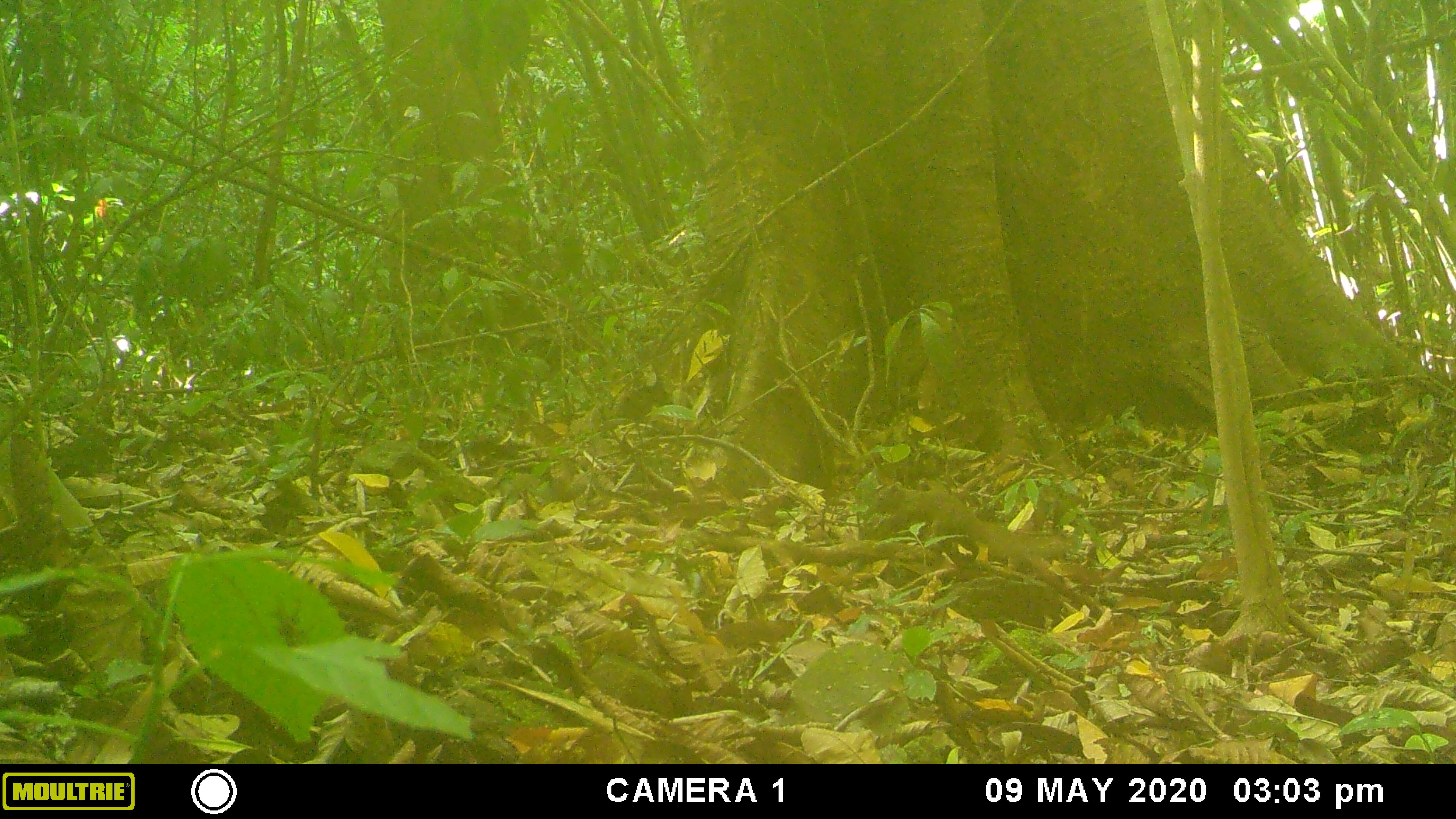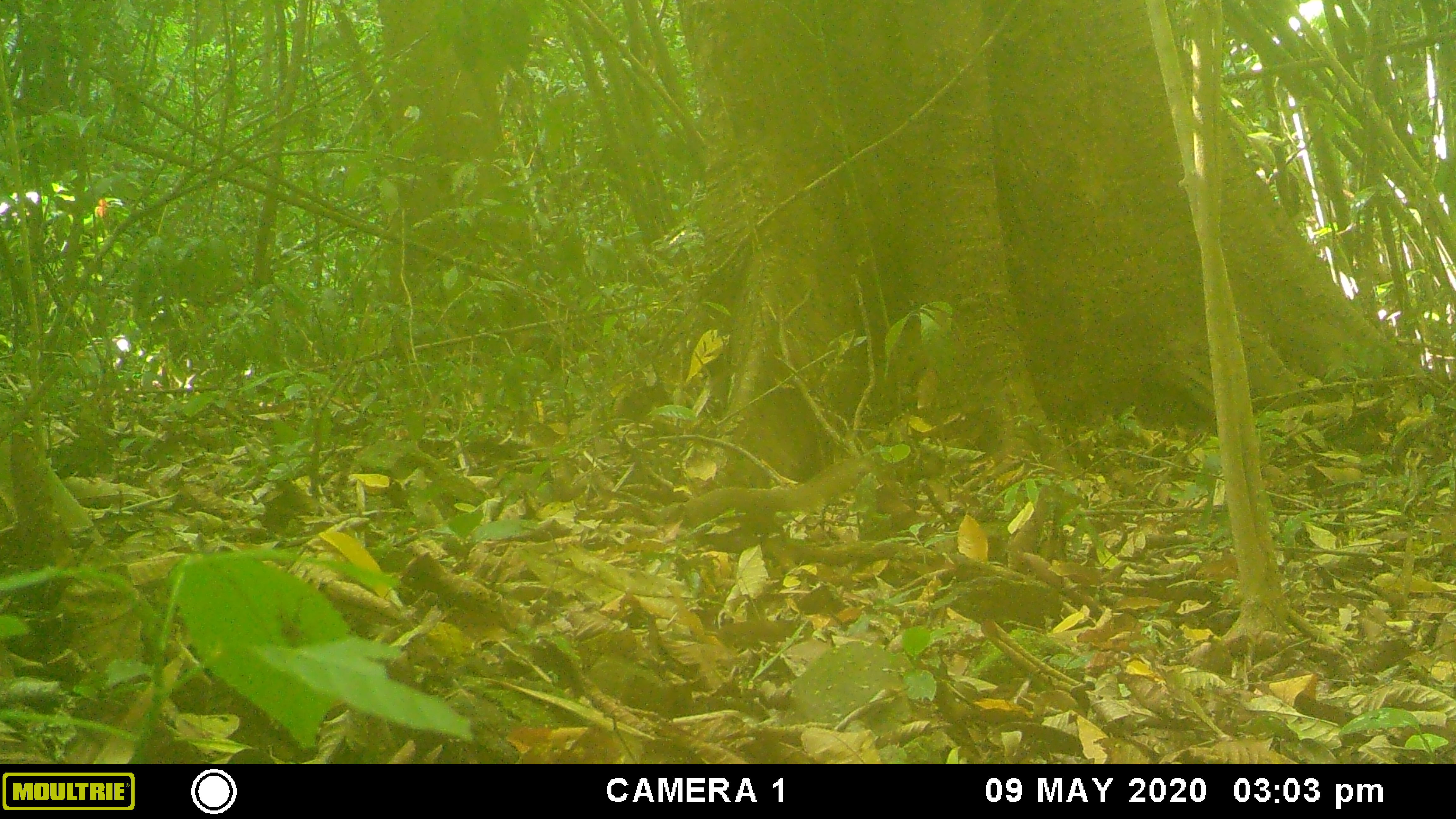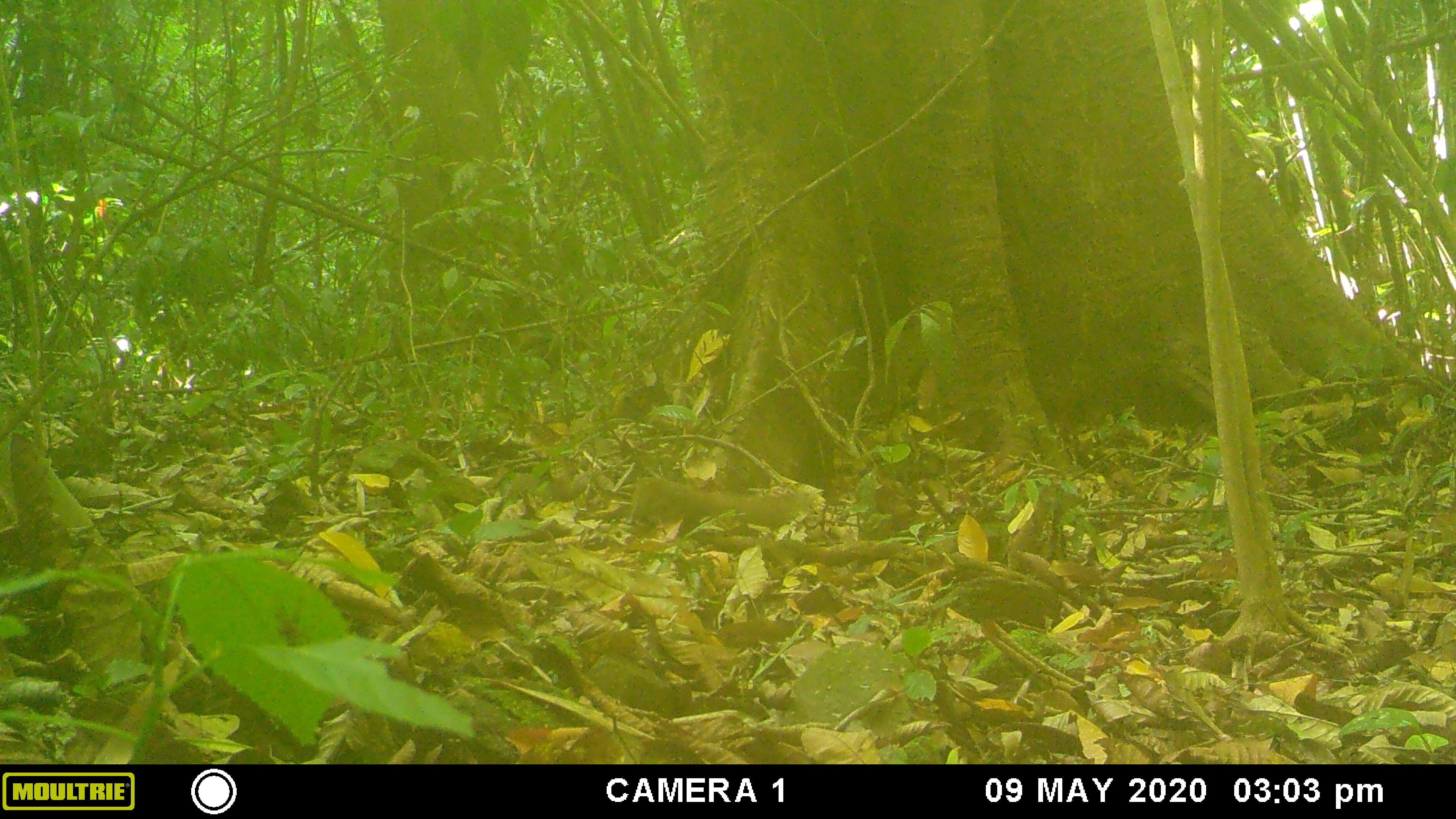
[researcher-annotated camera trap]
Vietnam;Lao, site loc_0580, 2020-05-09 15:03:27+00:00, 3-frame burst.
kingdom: Animalia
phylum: Chordata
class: Mammalia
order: Scandentia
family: Tupaiidae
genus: Tupaia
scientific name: Tupaia belangeri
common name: northern treeshrew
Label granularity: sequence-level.